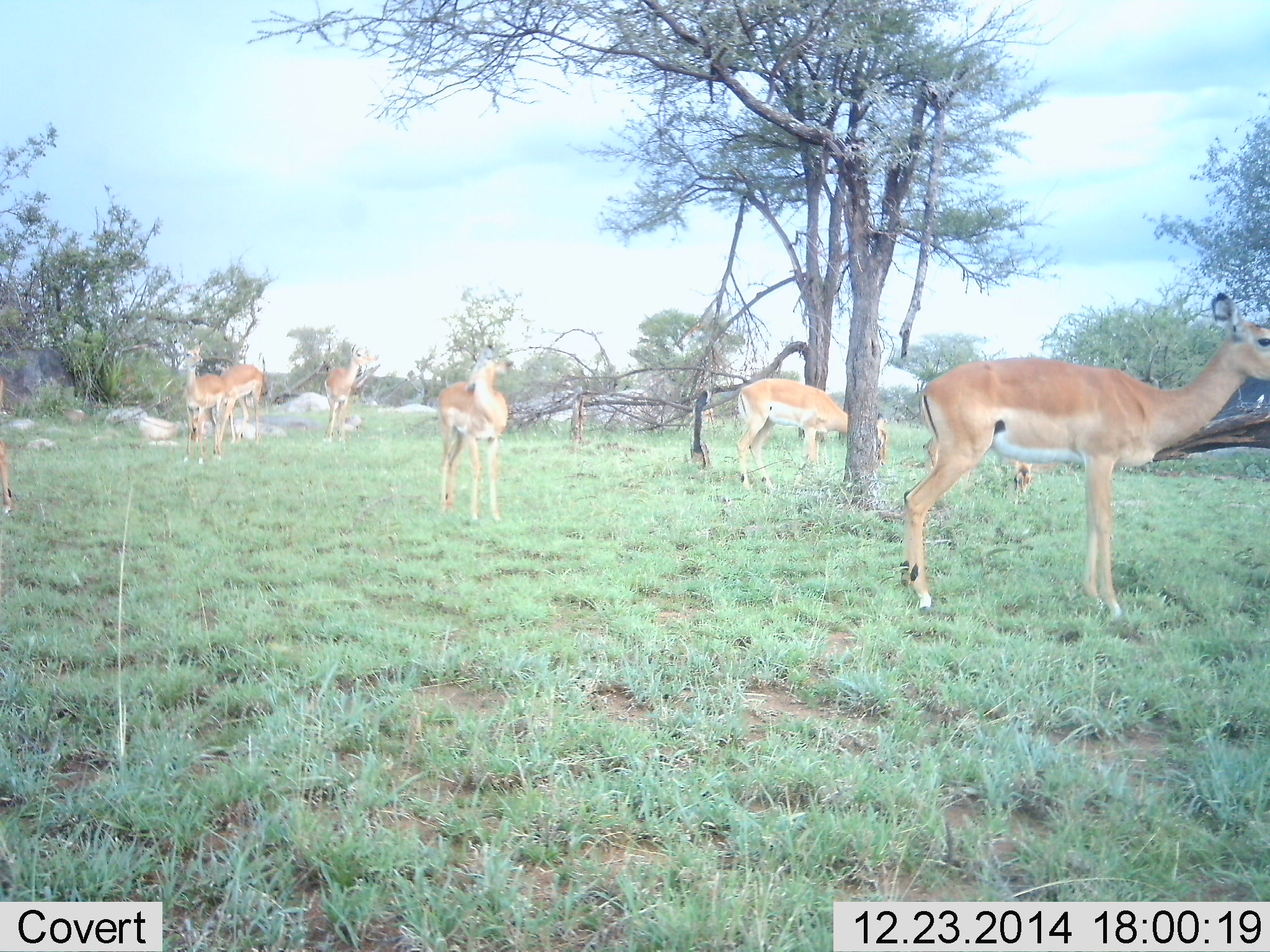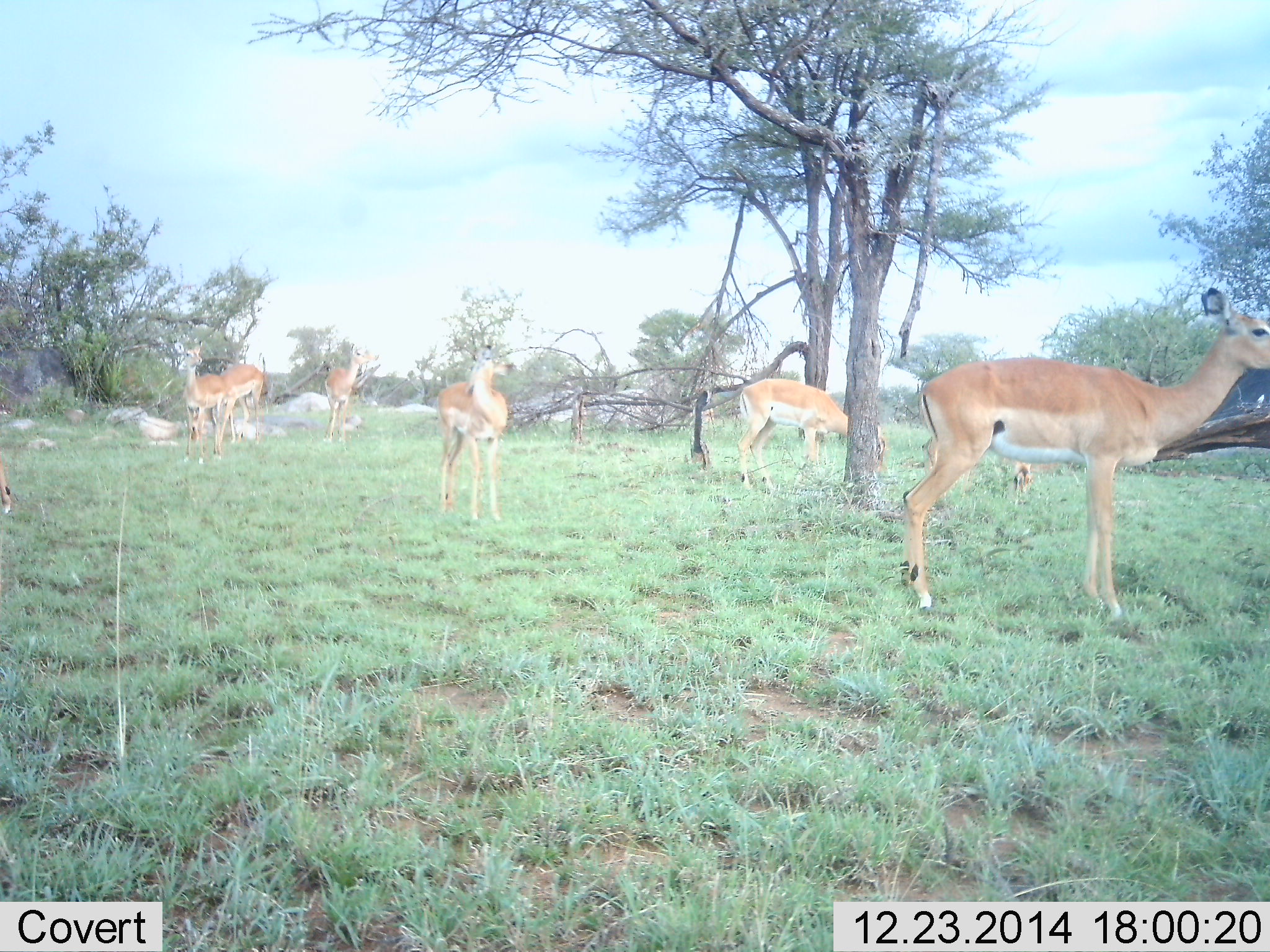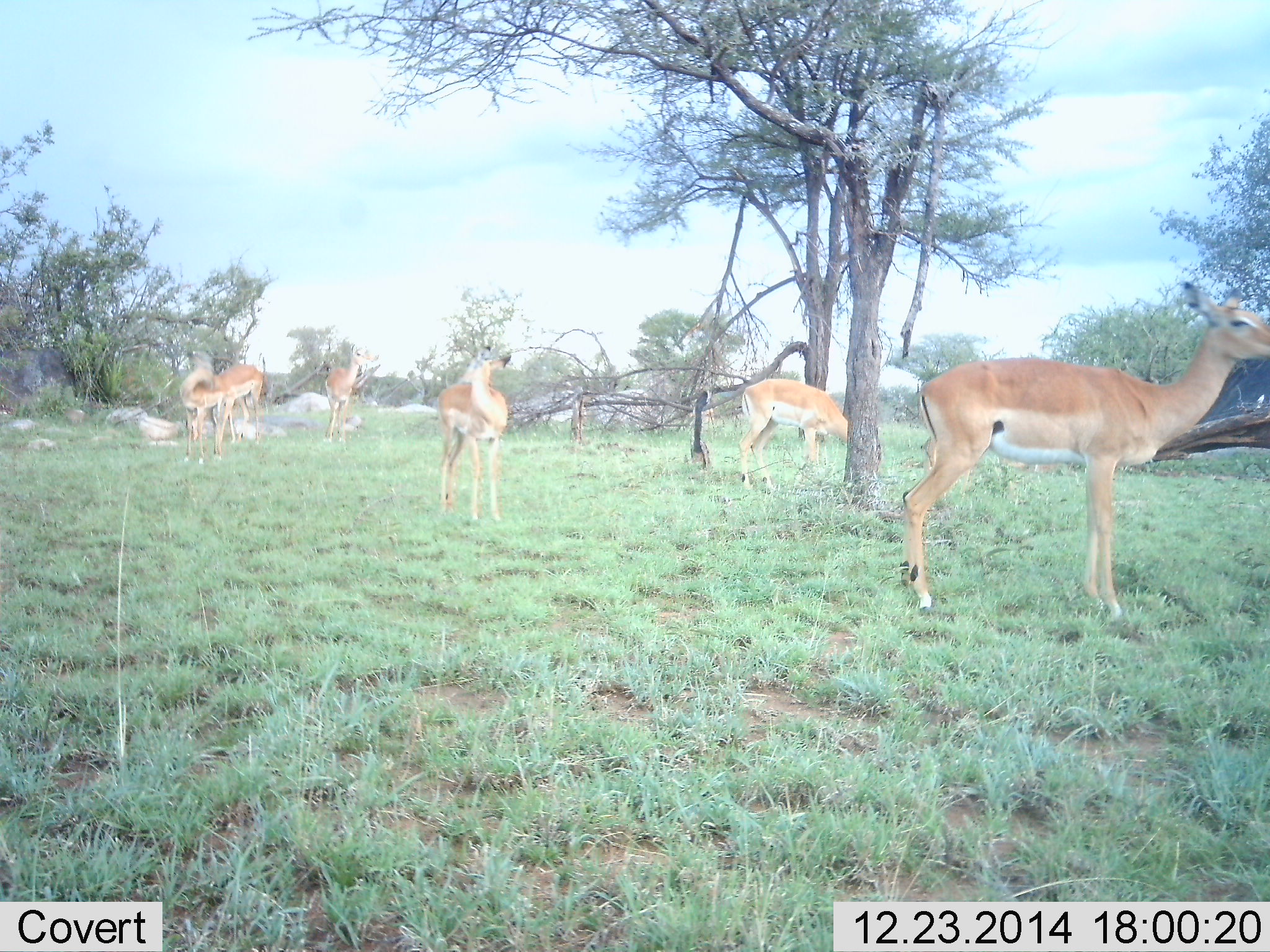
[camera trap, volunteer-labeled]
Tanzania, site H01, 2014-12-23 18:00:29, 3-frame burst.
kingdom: Animalia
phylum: Chordata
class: Mammalia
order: Artiodactyla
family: Bovidae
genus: Aepyceros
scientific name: Aepyceros melampus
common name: impala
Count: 6.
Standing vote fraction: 90%.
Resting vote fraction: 0%.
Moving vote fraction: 10%.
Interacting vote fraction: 0%.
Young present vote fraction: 0%.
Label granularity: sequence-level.